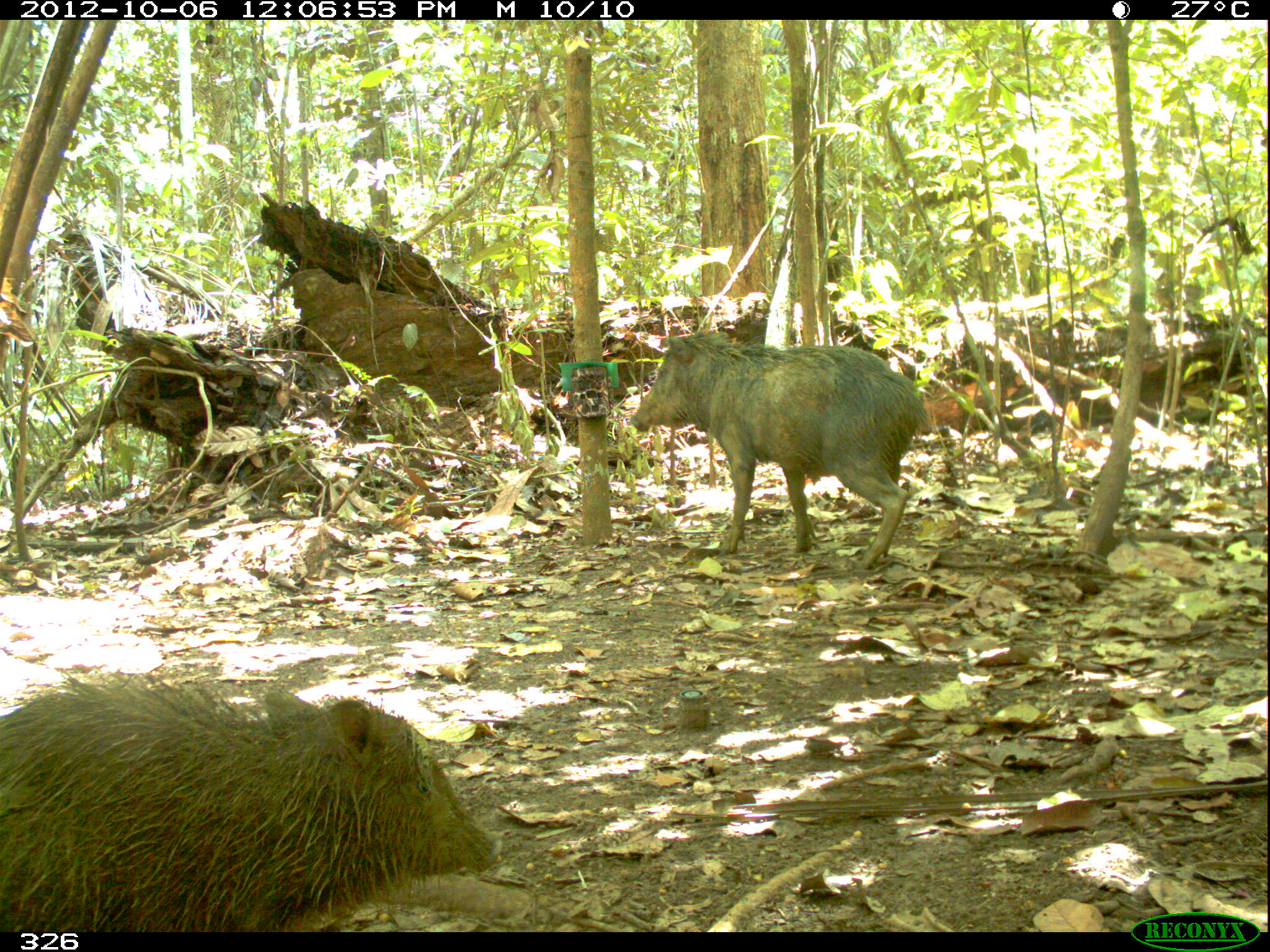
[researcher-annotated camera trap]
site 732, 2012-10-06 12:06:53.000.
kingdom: Animalia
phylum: Chordata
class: Mammalia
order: Artiodactyla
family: Tayassuidae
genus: Tayassu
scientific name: Tayassu pecari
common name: white-lipped peccary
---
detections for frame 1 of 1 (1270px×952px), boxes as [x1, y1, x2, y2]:
tayassu pecari: [0, 671, 502, 931]; [629, 330, 930, 568]